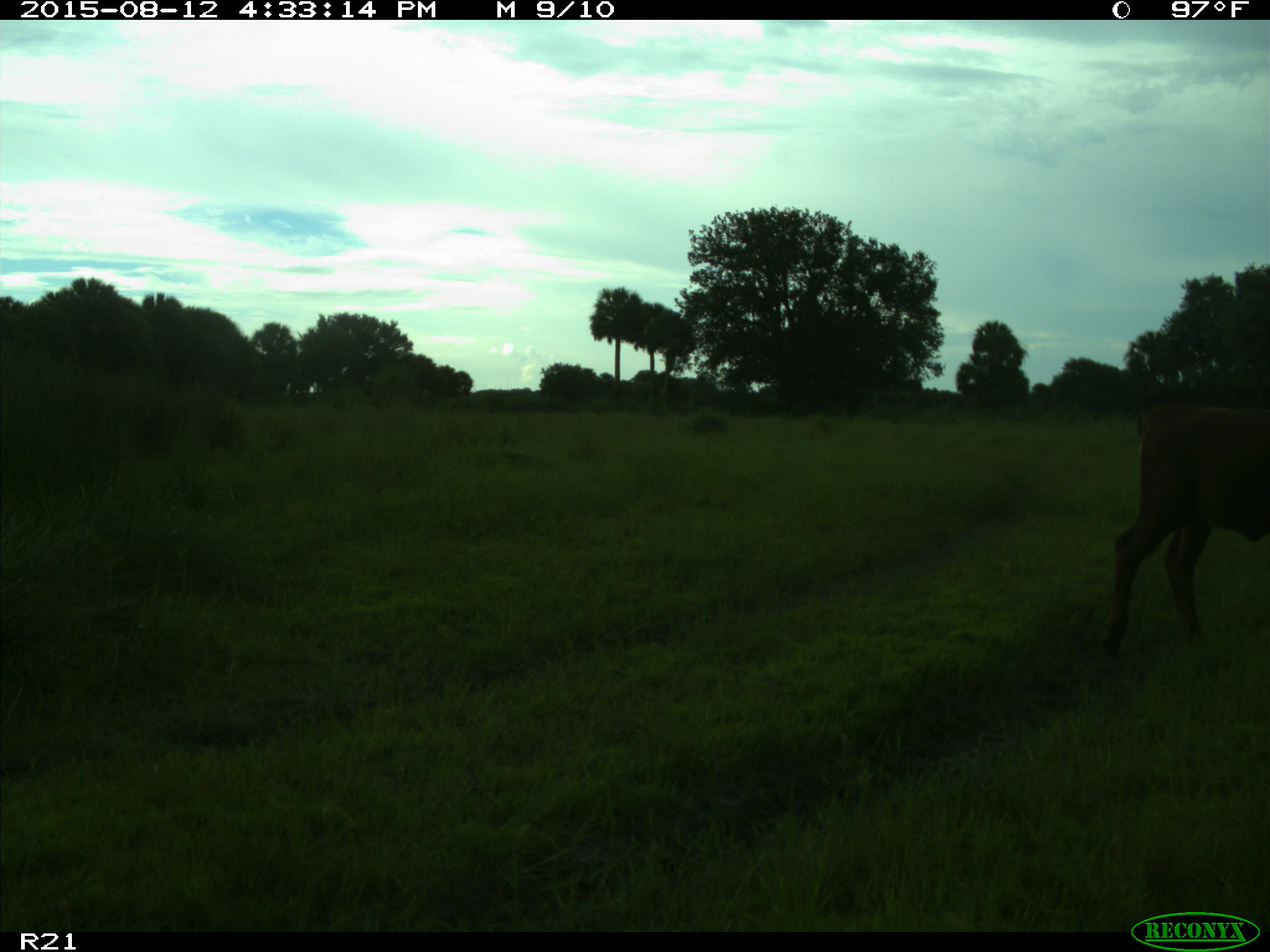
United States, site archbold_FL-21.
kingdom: Animalia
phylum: Chordata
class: Mammalia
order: Artiodactyla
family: Bovidae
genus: Bos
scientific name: Bos taurus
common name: domestic cow